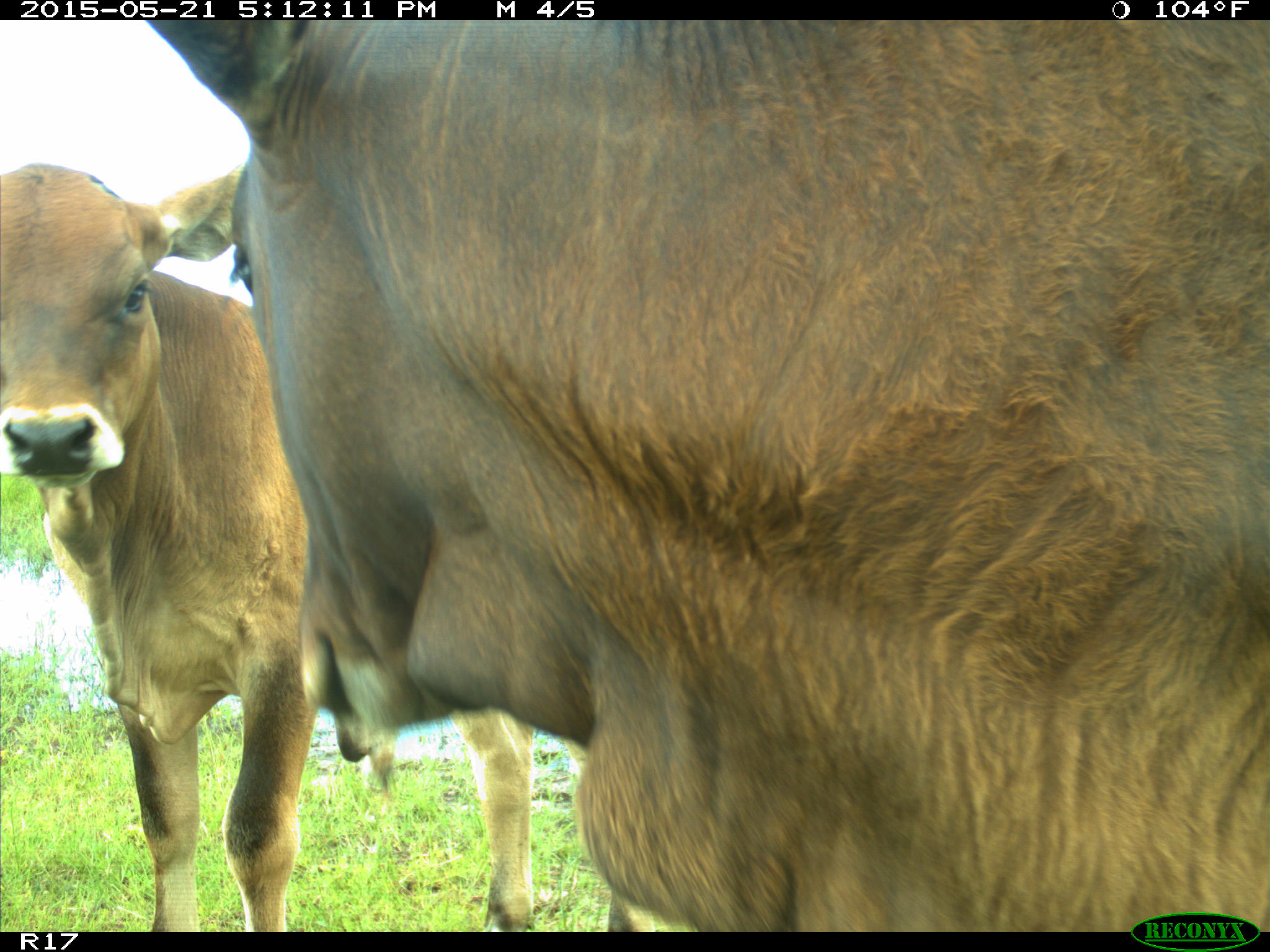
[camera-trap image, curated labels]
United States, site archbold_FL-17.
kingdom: Animalia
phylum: Chordata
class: Mammalia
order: Artiodactyla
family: Bovidae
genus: Bos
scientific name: Bos taurus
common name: domestic cow